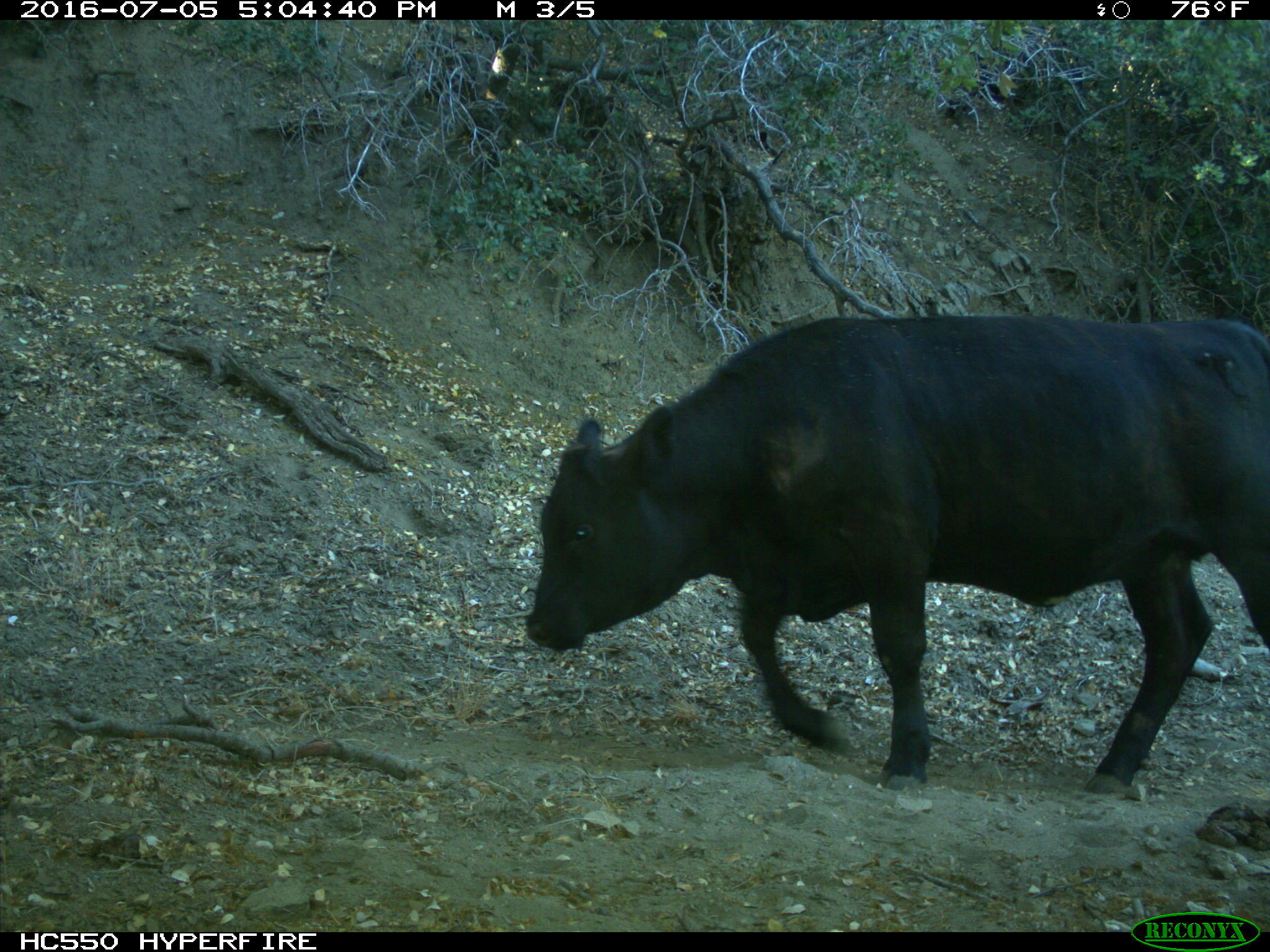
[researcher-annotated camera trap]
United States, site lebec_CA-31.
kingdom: Animalia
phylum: Chordata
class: Mammalia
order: Artiodactyla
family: Bovidae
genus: Bos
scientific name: Bos taurus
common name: domestic cow